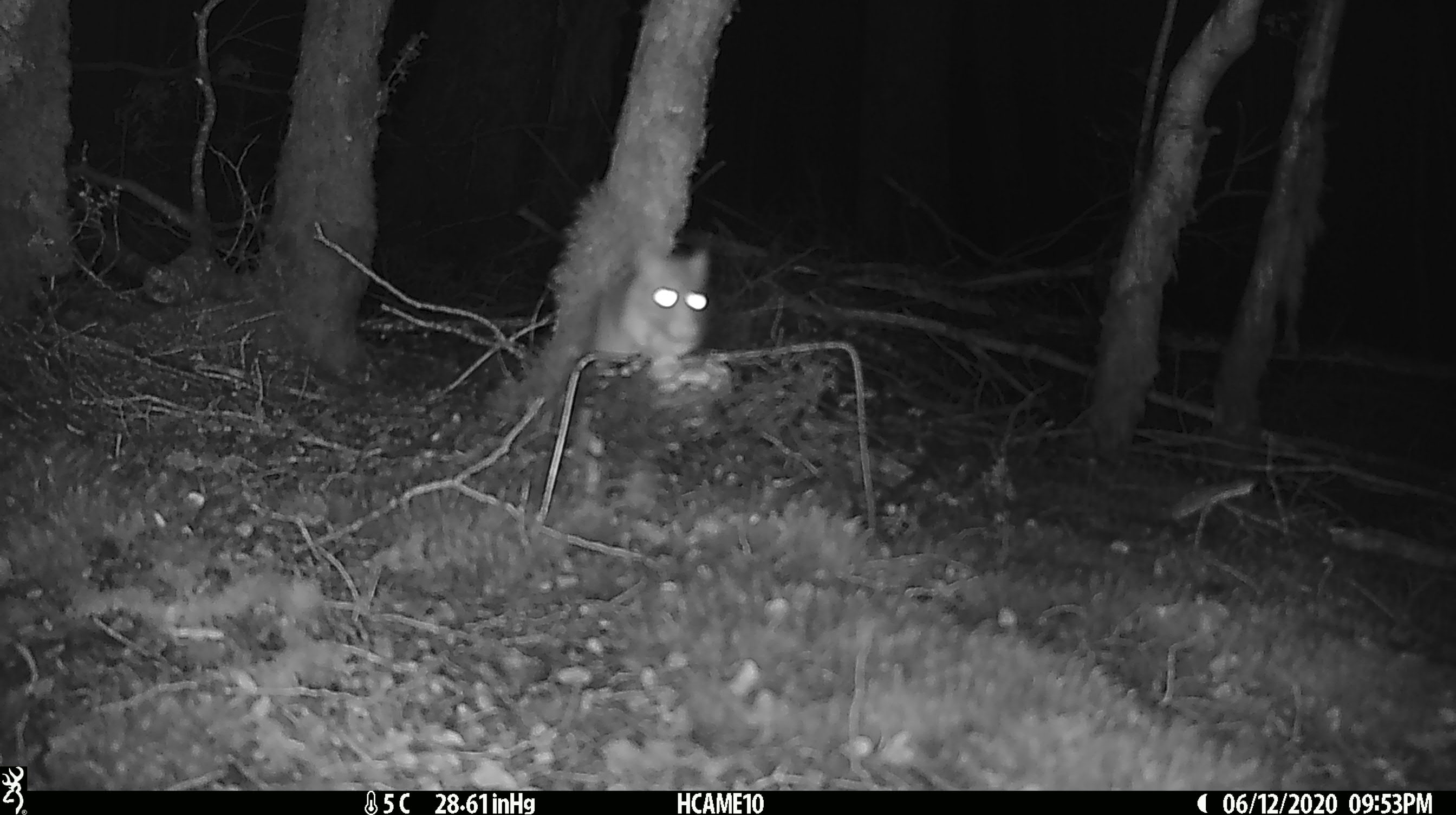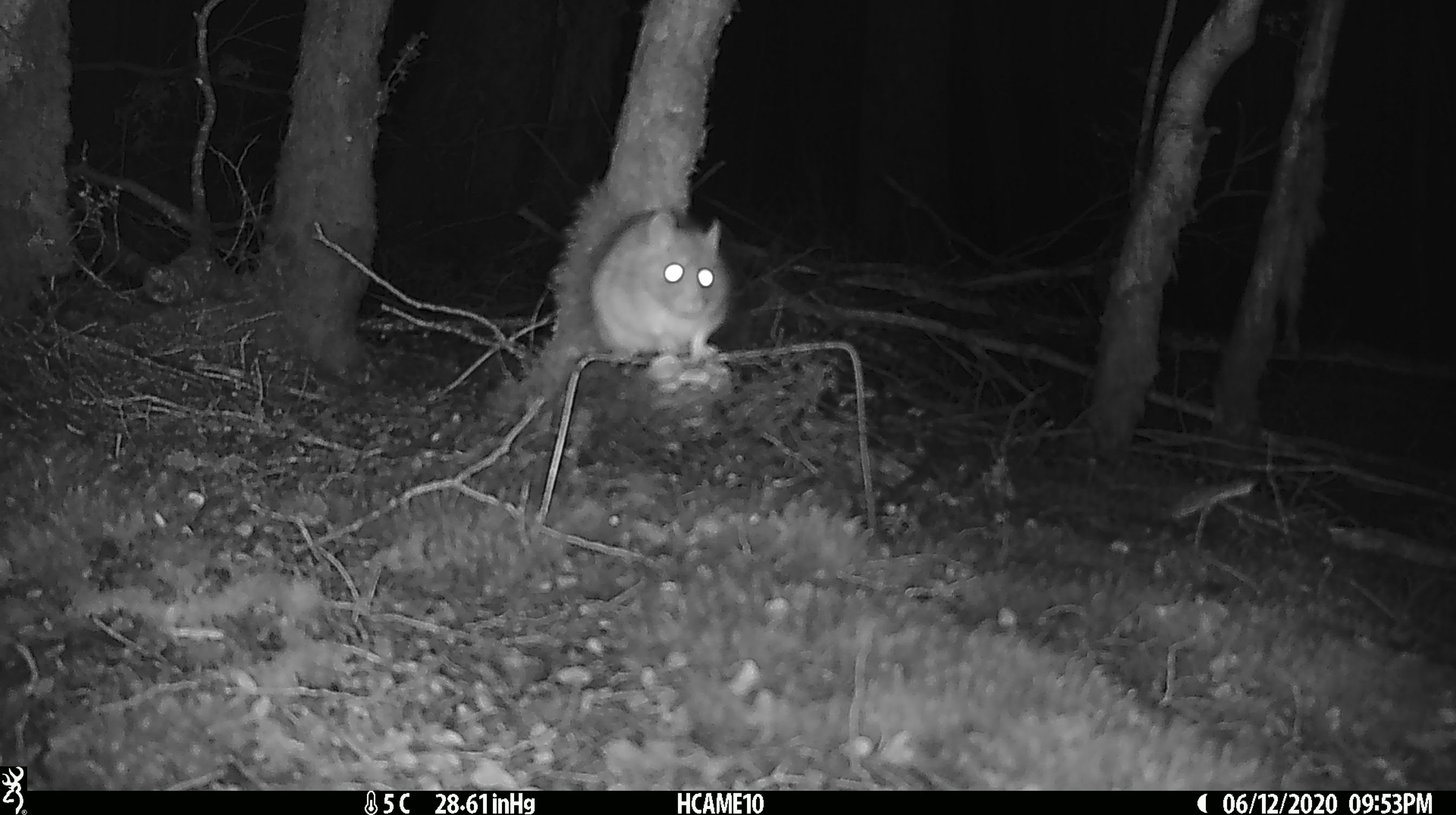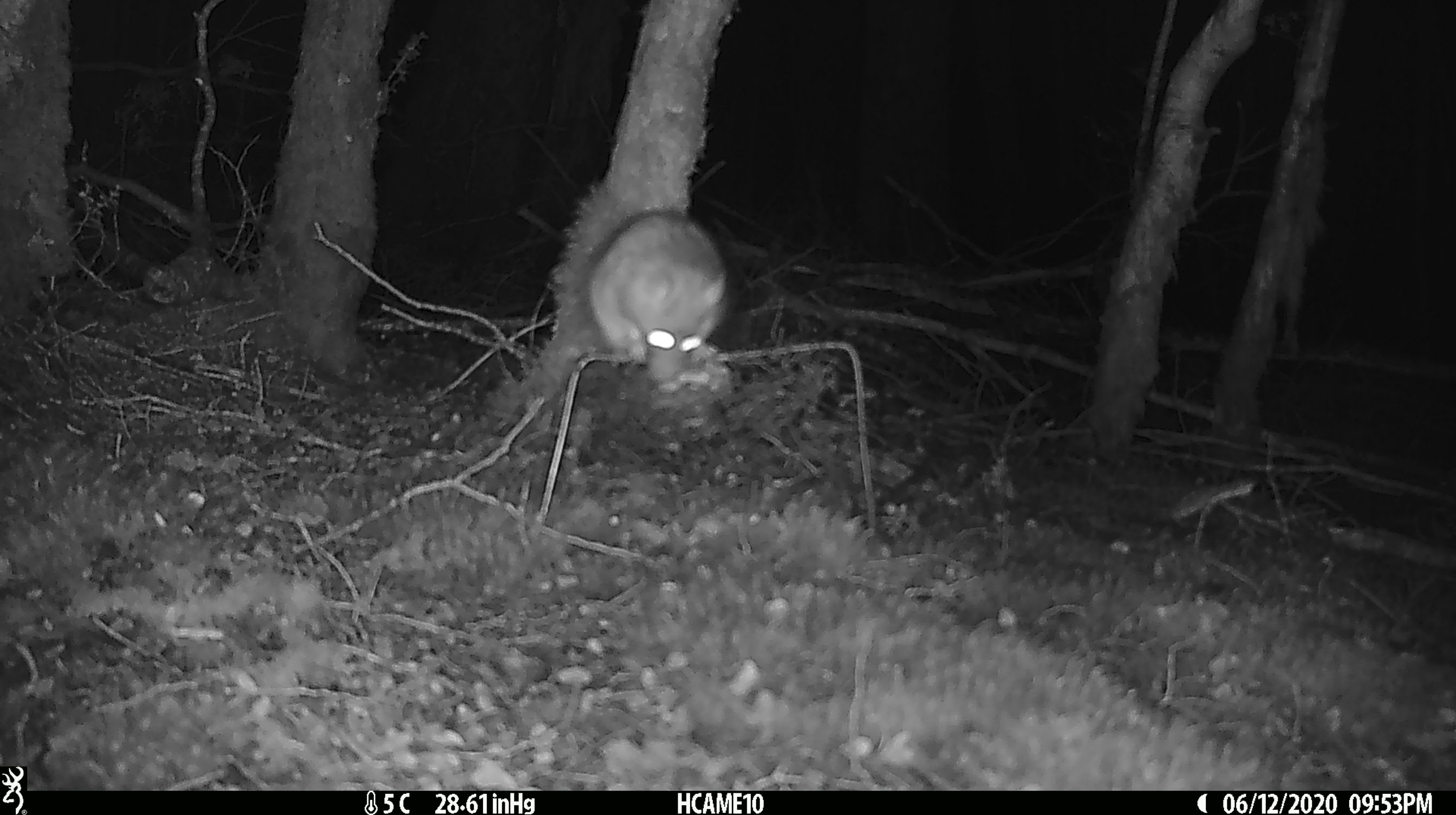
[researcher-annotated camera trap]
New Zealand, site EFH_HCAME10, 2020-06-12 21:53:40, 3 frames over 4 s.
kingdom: Animalia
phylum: Chordata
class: Mammalia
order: Rodentia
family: Muridae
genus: Rattus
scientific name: Rattus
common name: rat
Rat (Rattus).